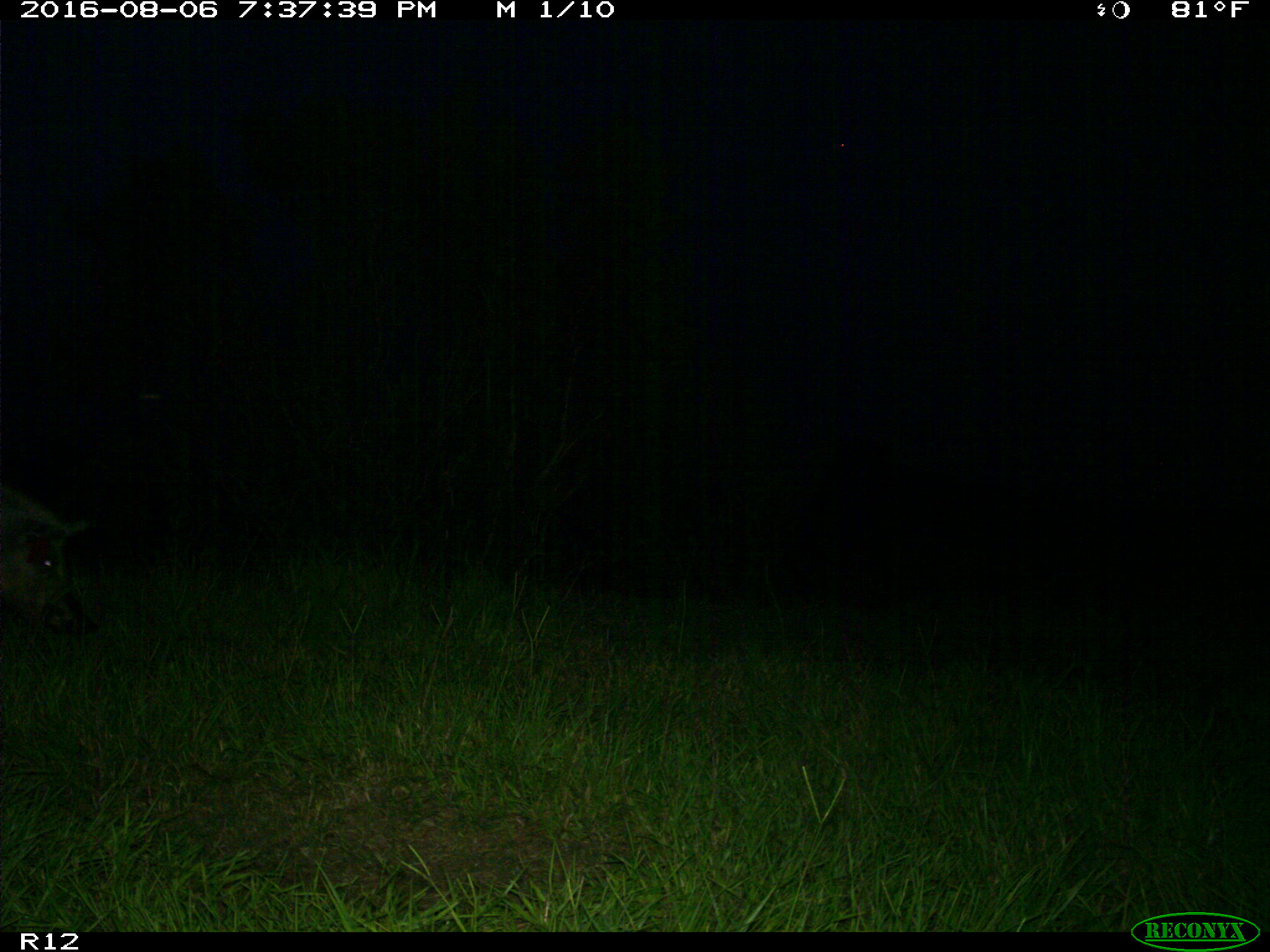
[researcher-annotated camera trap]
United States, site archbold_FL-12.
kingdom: Animalia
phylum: Chordata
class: Mammalia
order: Artiodactyla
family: Suidae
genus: Sus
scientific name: Sus scrofa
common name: wild boar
Sus scrofa (wild boar).